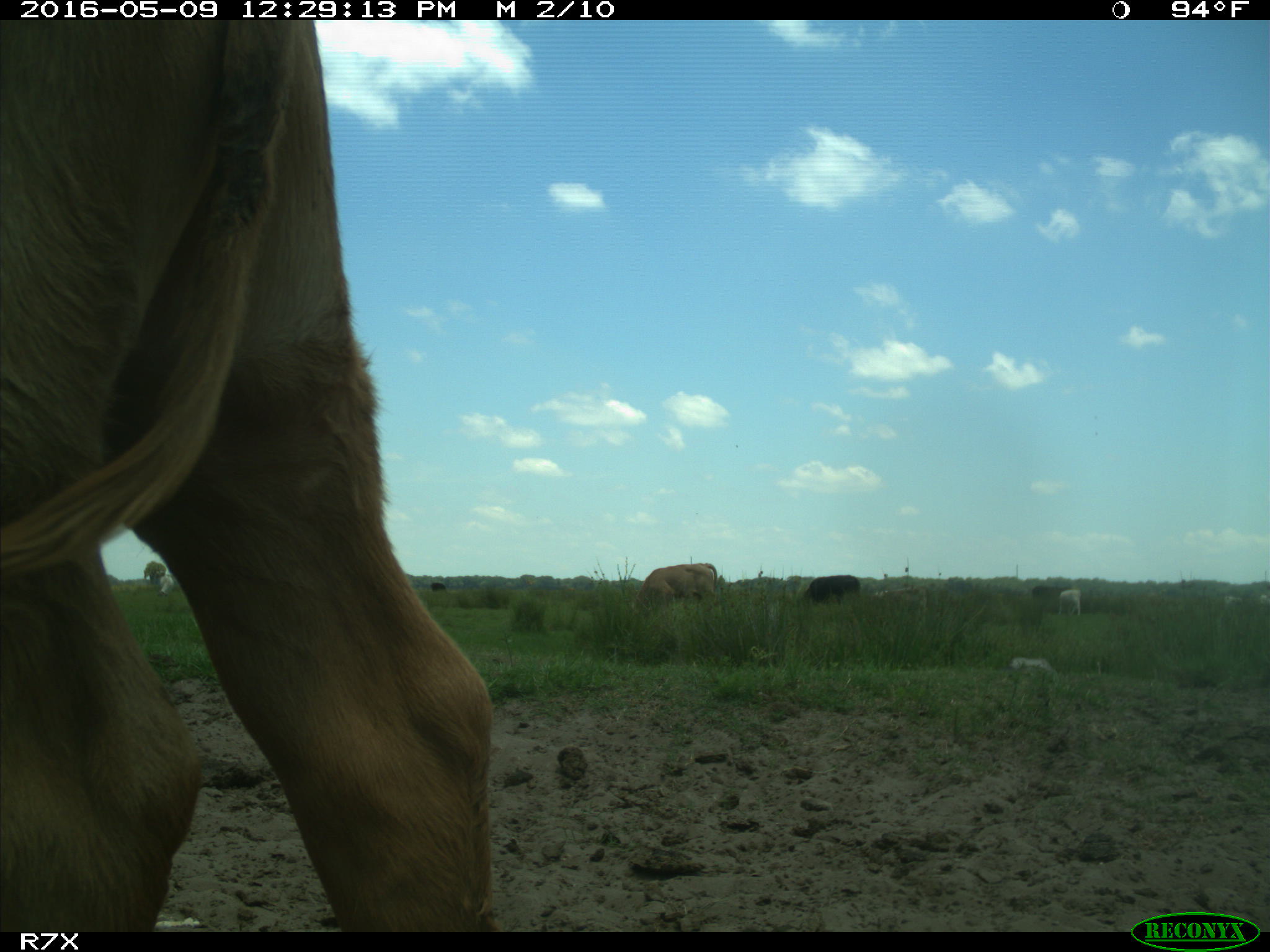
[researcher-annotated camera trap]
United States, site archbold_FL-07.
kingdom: Animalia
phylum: Chordata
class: Mammalia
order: Artiodactyla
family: Bovidae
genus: Bos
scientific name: Bos taurus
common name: domestic cow